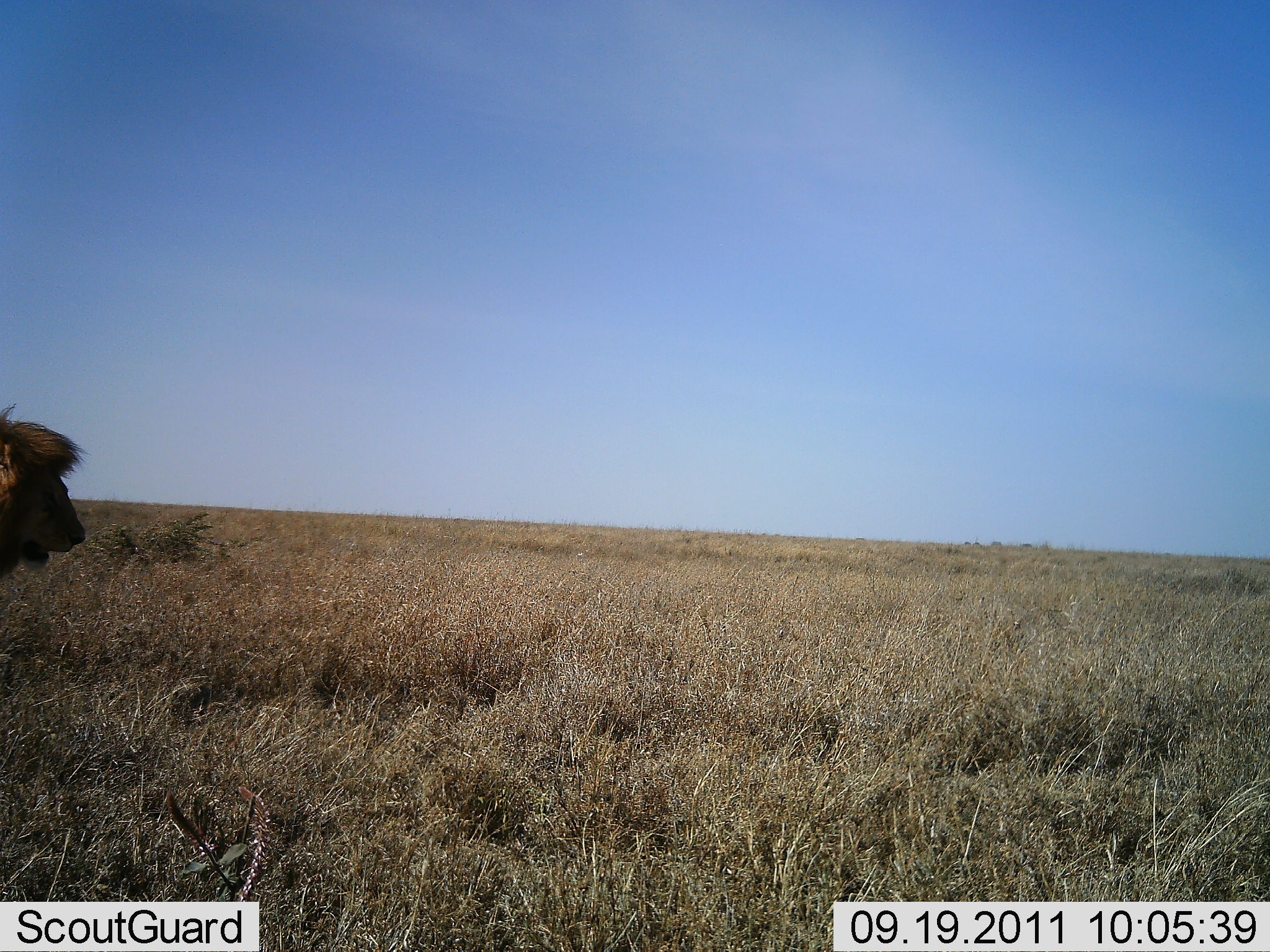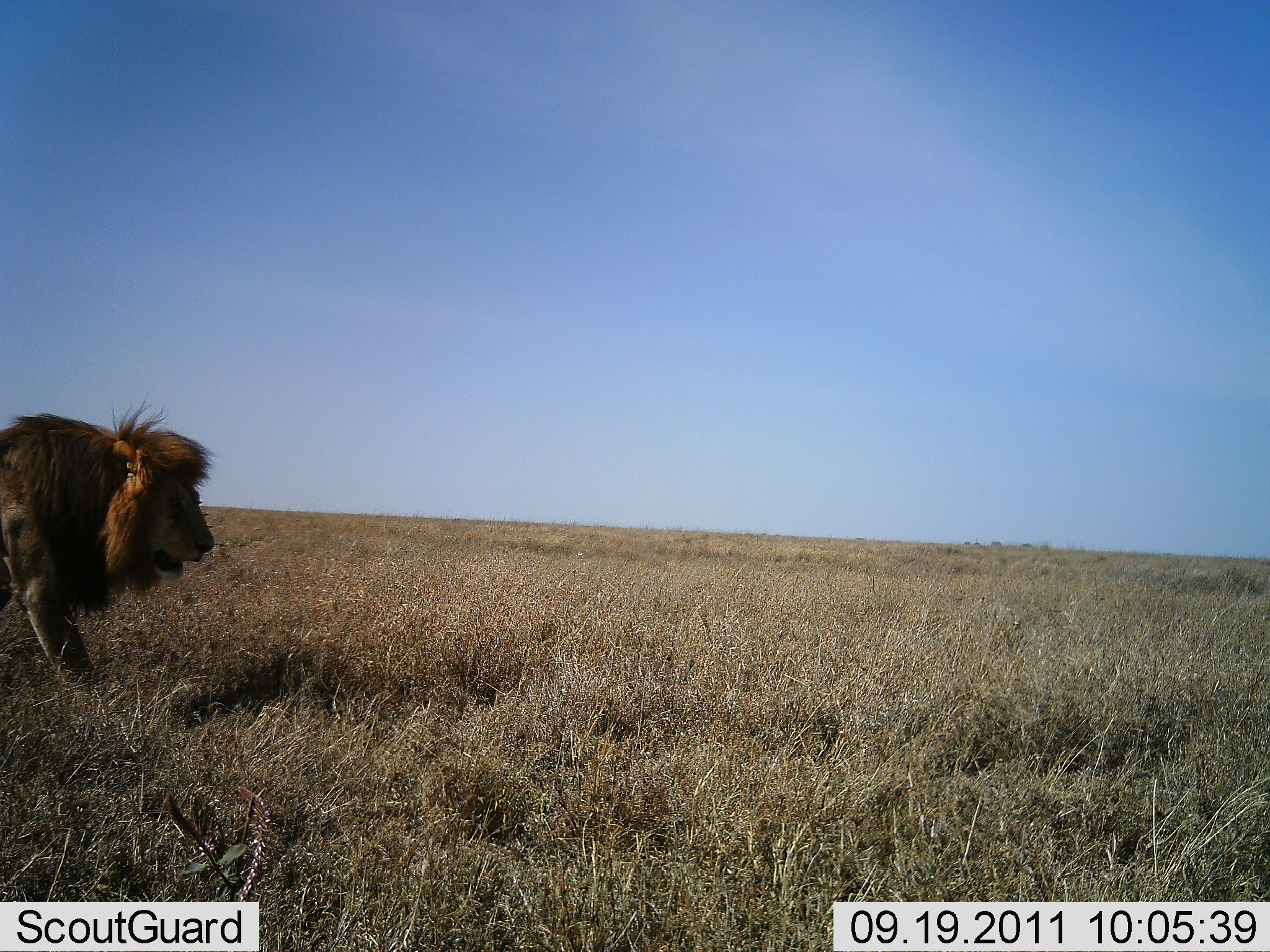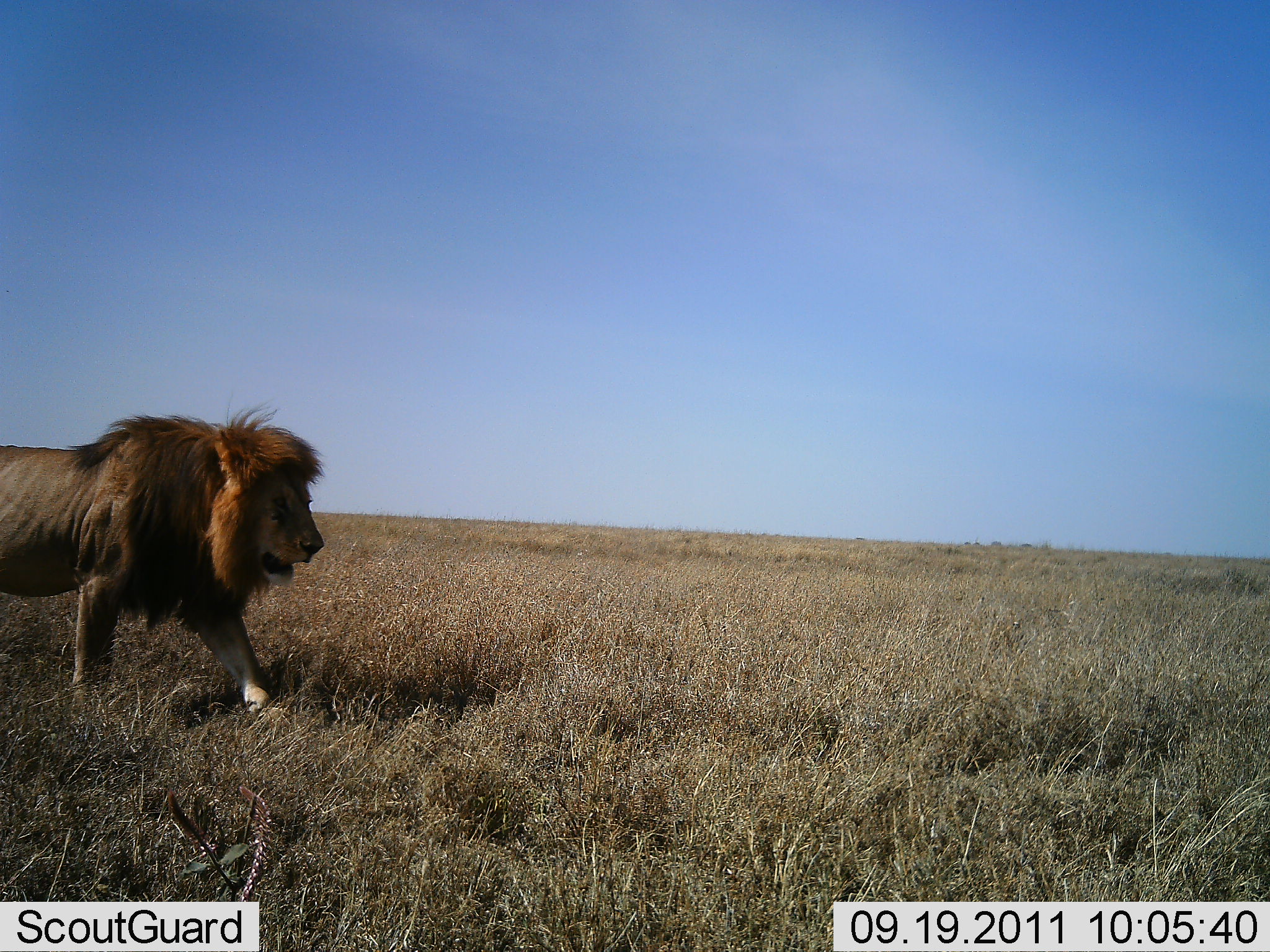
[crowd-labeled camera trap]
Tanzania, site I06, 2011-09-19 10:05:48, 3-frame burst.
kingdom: Animalia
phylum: Chordata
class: Mammalia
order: Carnivora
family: Felidae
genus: Panthera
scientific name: Panthera leo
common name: lion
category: lionmale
Lionmale (lion) (Panthera leo), count 1. Behavior (volunteer vote fractions): standing 15%, resting 0%, moving 92%, interacting 0%. Young present (vote fraction): 0%. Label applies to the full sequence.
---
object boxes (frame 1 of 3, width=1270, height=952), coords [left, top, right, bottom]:
animal: [0, 401, 93, 583]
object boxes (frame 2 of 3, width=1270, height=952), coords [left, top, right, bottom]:
animal: [1, 388, 217, 688]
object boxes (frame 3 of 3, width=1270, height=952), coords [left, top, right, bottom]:
animal: [0, 393, 327, 712]